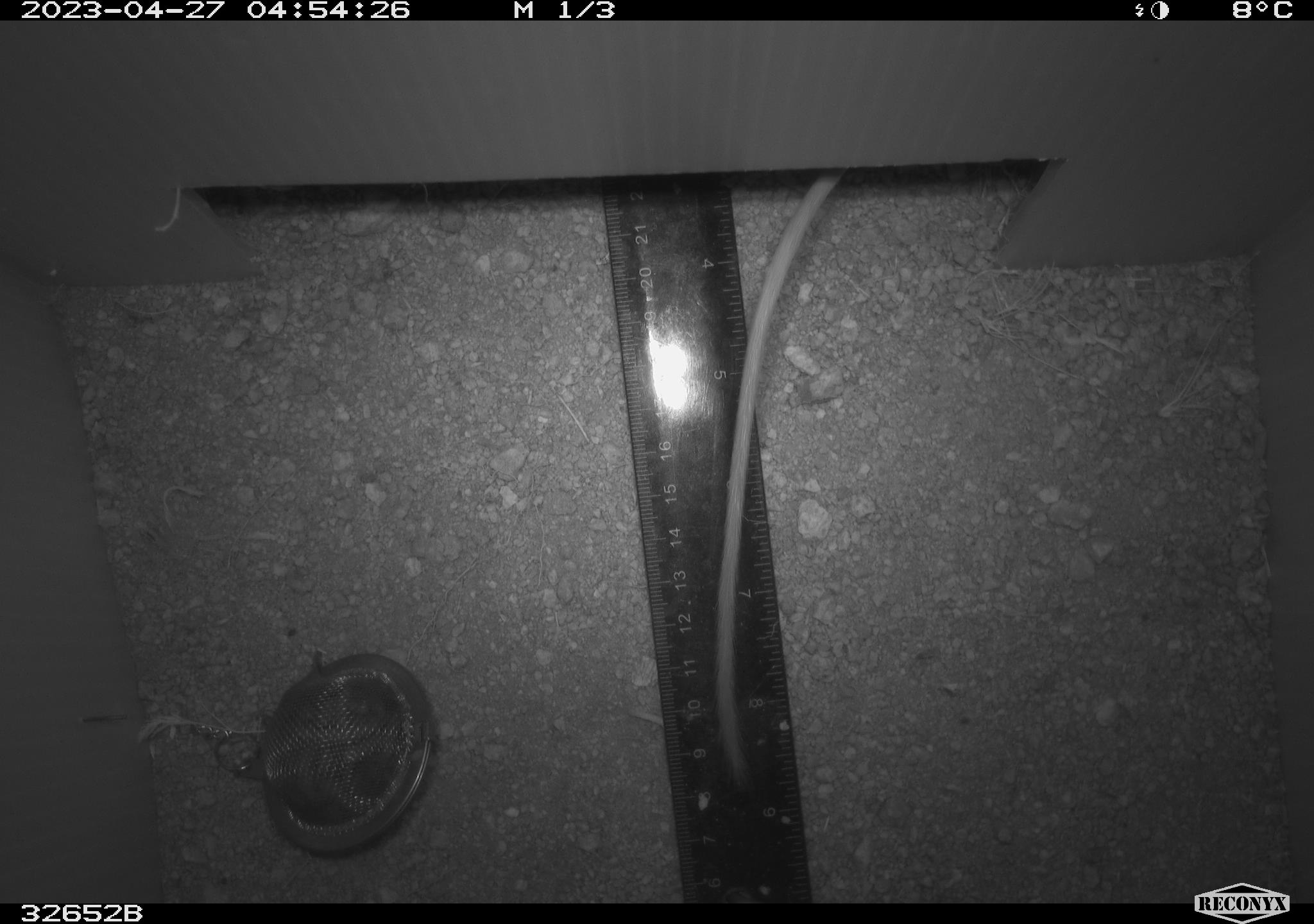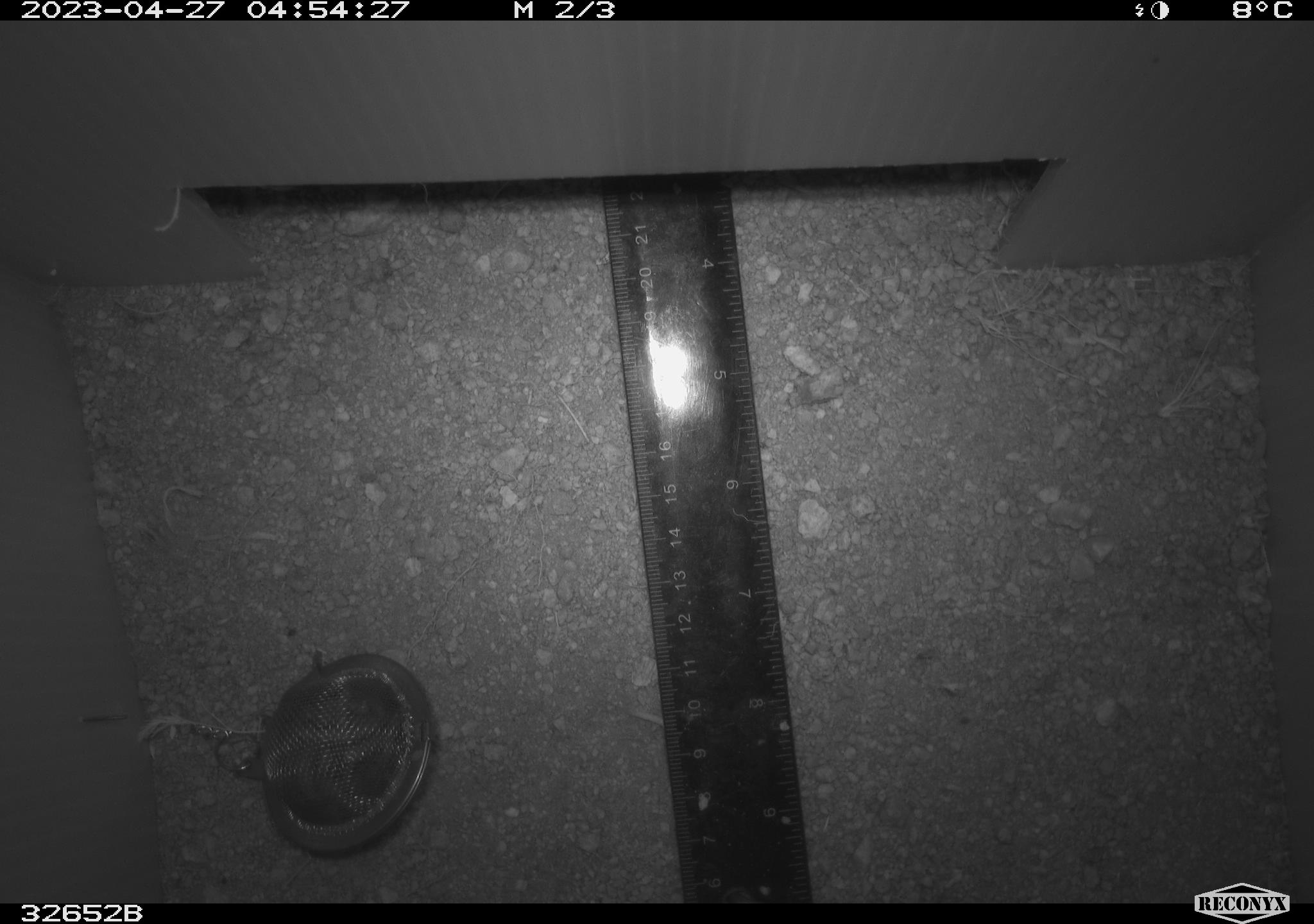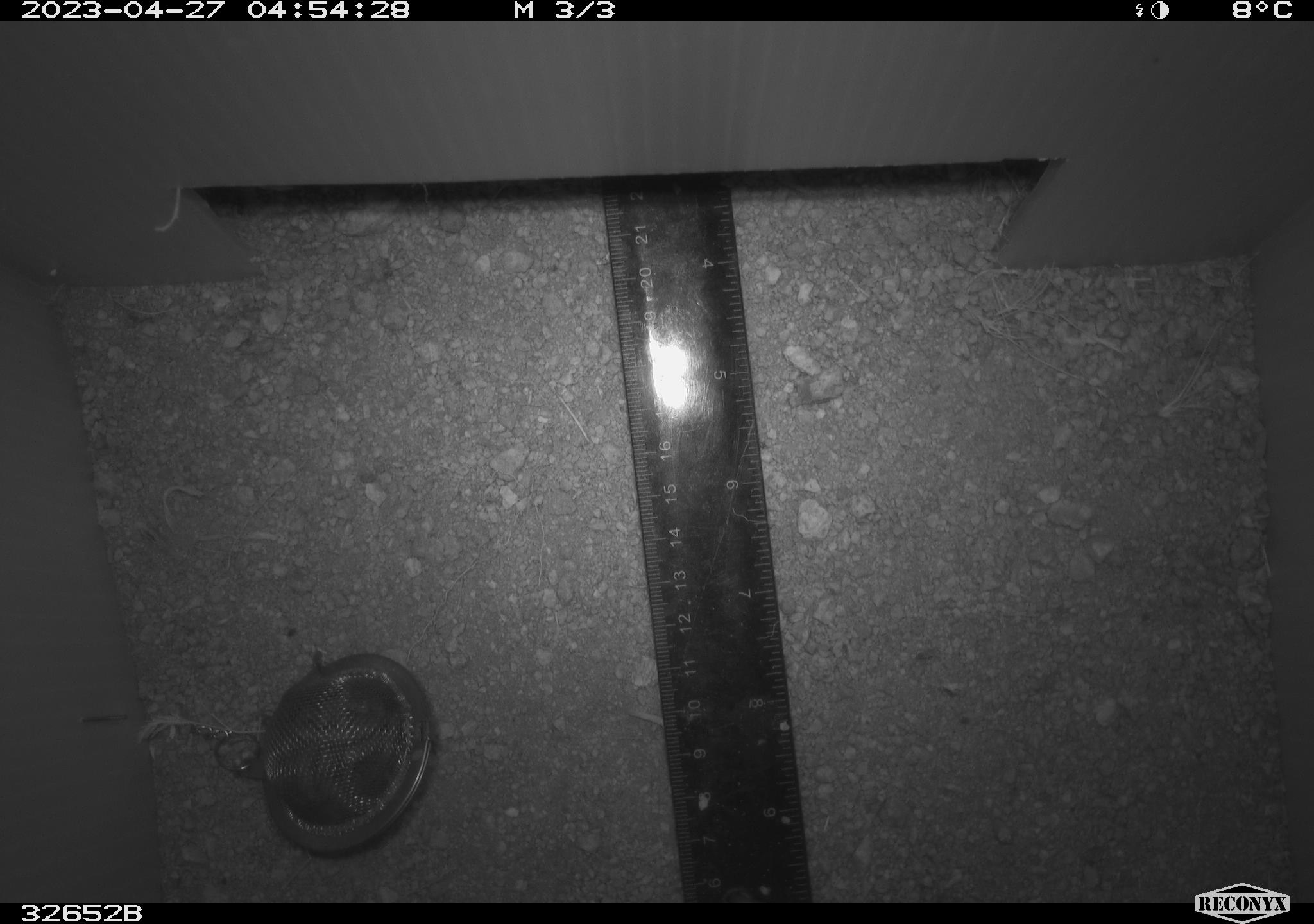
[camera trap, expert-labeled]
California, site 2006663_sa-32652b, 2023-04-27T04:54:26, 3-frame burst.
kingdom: Animalia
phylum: Chordata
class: Mammalia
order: Rodentia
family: Heteromyidae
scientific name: Heteromyidae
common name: kangaroo rats and pocket mice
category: heteromyidae family